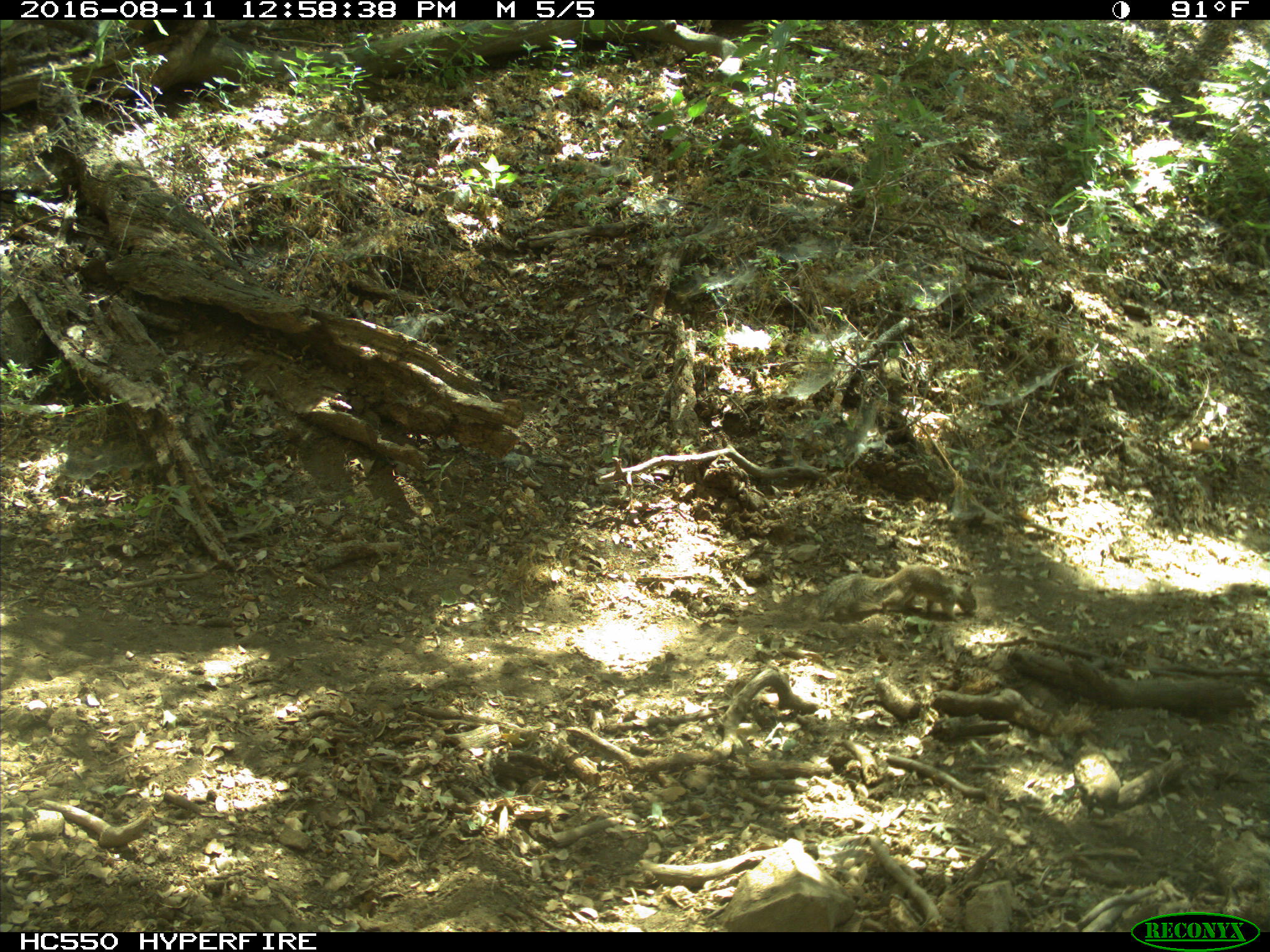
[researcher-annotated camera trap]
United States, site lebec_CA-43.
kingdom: Animalia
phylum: Chordata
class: Mammalia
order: Rodentia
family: Sciuridae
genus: Otospermophilus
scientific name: Otospermophilus beecheyi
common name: california ground squirrel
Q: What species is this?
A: Otospermophilus beecheyi (california ground squirrel).